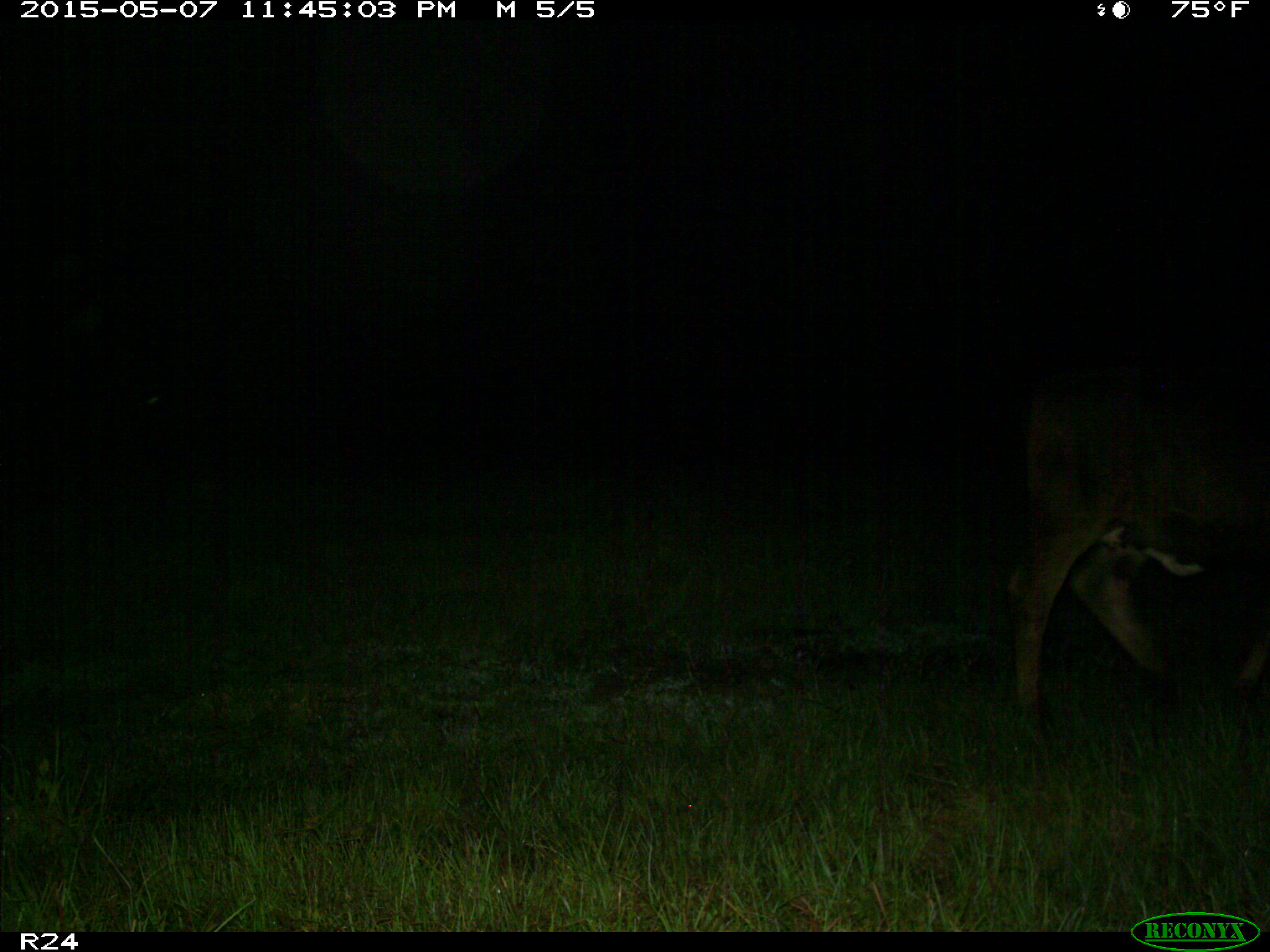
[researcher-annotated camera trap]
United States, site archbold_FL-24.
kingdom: Animalia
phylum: Chordata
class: Mammalia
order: Artiodactyla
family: Bovidae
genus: Bos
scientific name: Bos taurus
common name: domestic cow